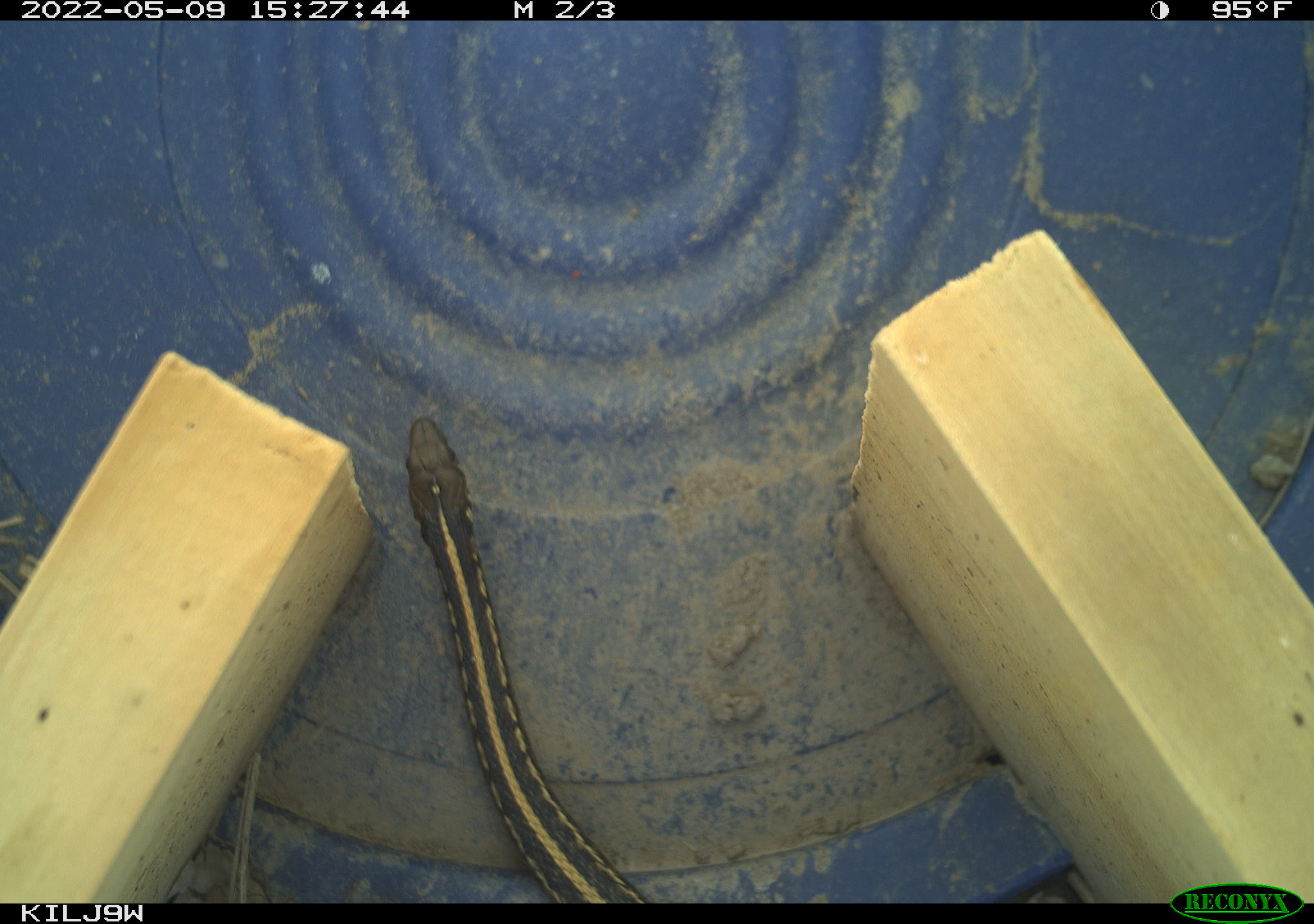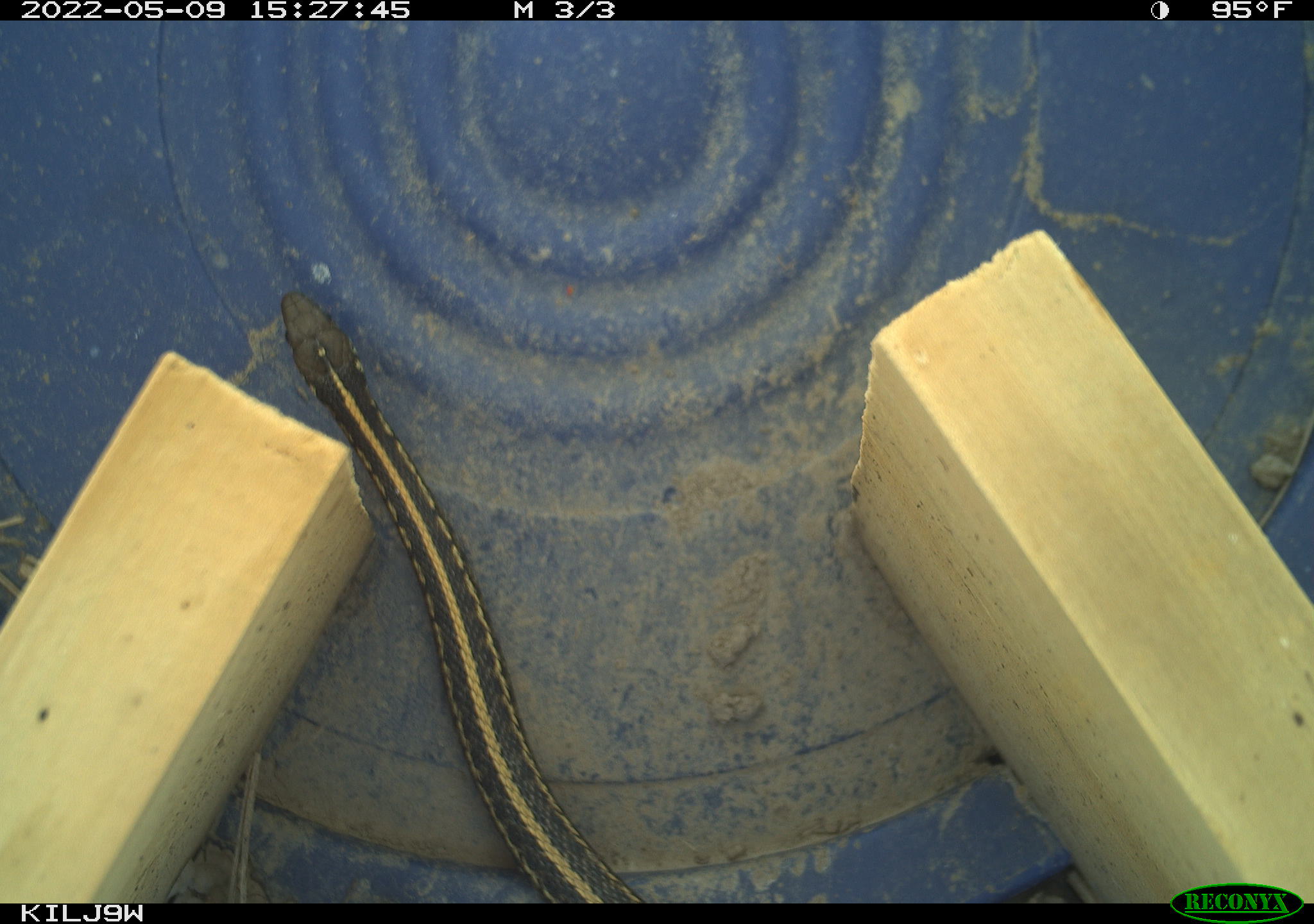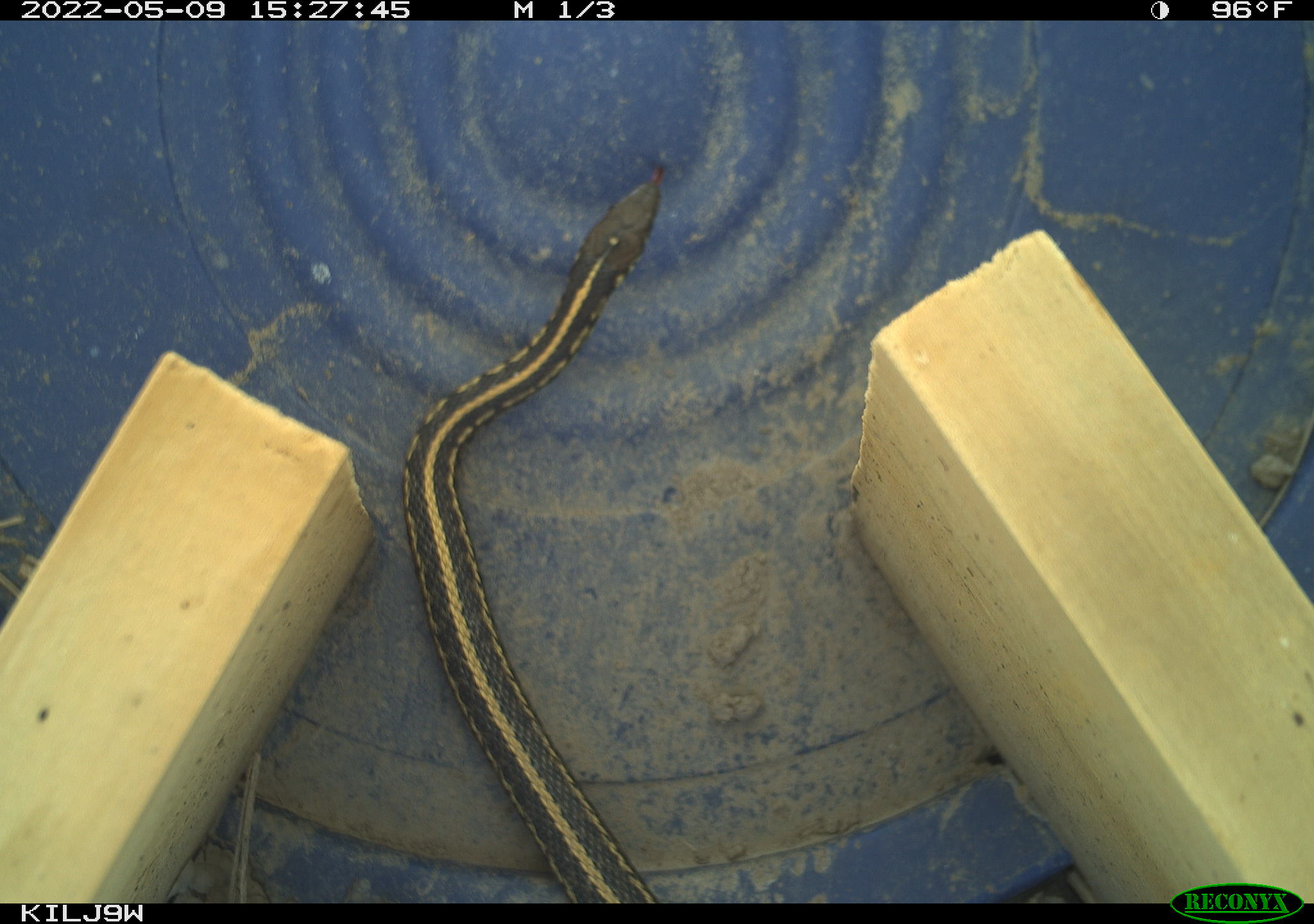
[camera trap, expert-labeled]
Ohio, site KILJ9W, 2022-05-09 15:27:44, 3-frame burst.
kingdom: Animalia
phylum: Chordata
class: Reptilia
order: Squamata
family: Colubridae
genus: Thamnophis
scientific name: Thamnophis sirtalis sirtalis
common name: eastern gartersnake